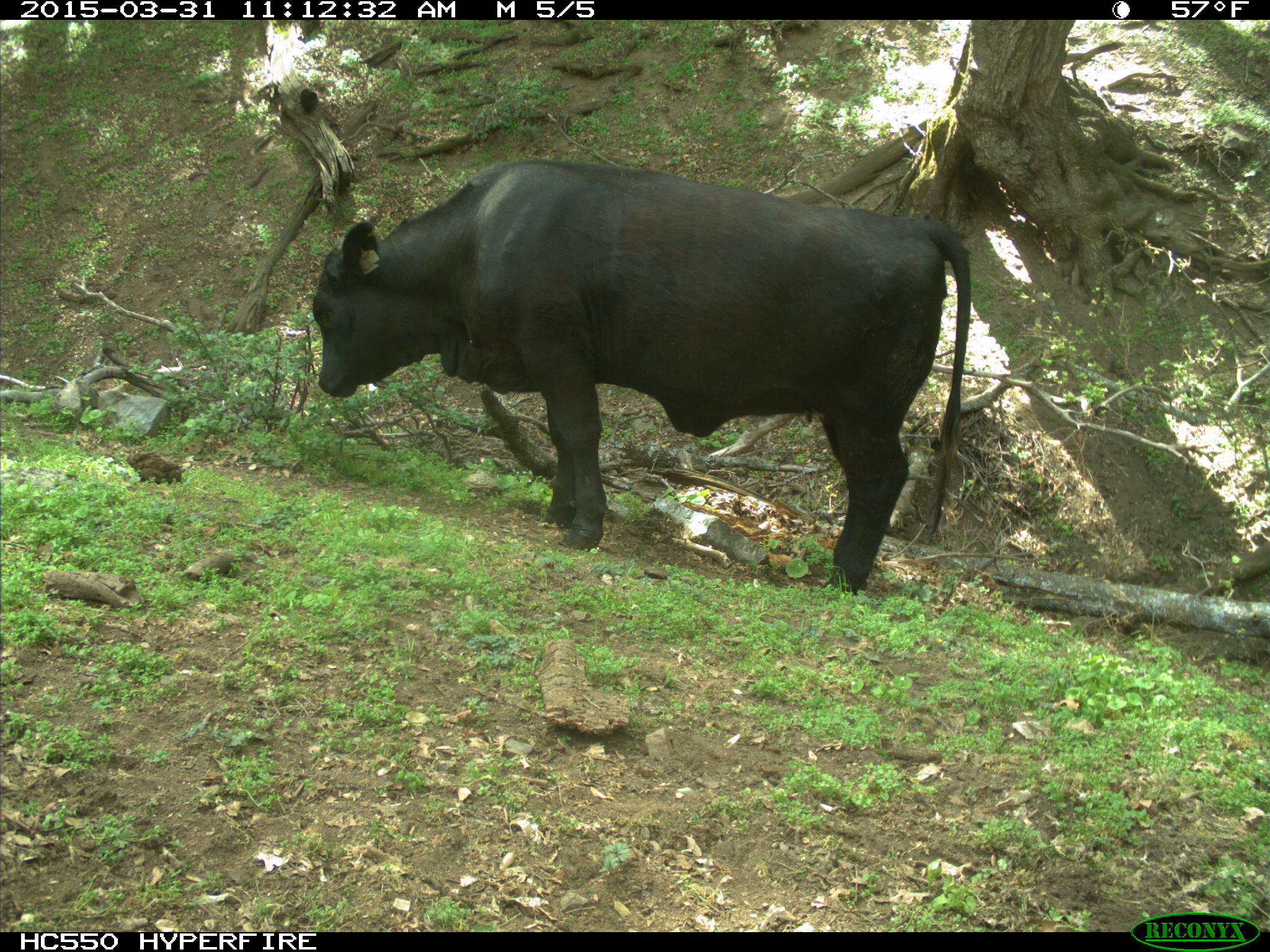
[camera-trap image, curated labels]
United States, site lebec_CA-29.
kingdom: Animalia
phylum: Chordata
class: Mammalia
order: Artiodactyla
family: Bovidae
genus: Bos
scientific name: Bos taurus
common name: domestic cow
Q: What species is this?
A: Bos taurus (domestic cow).